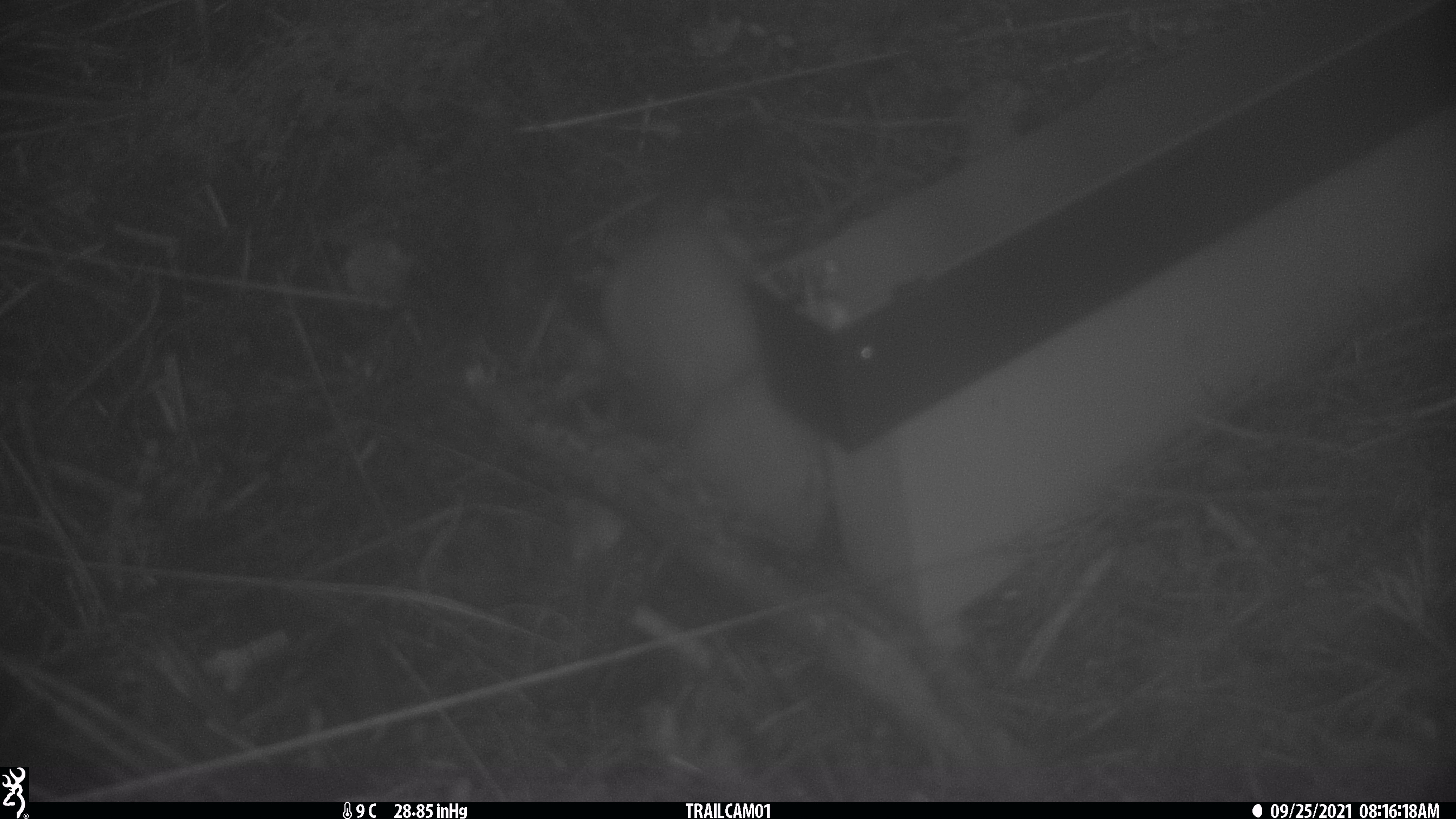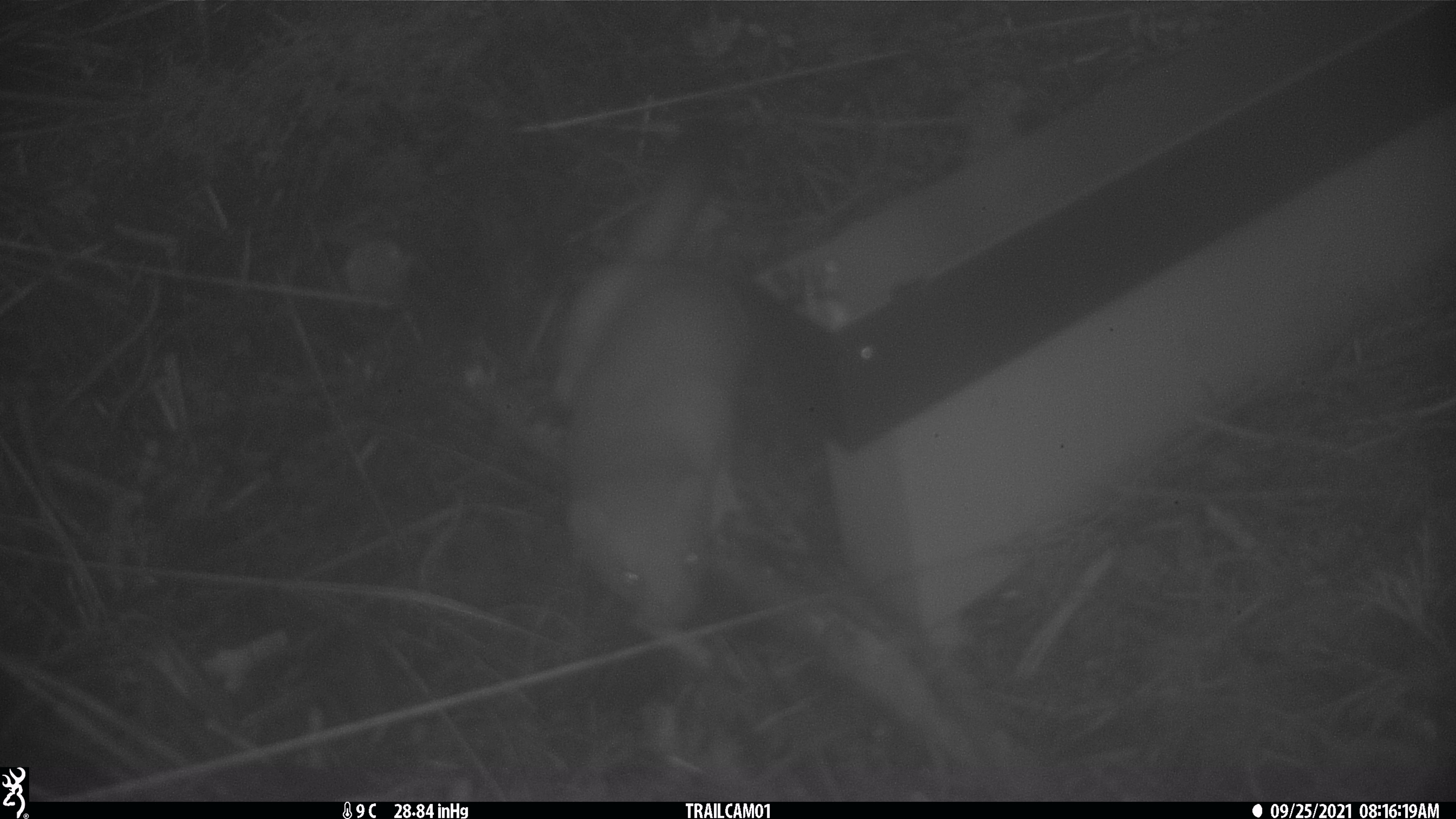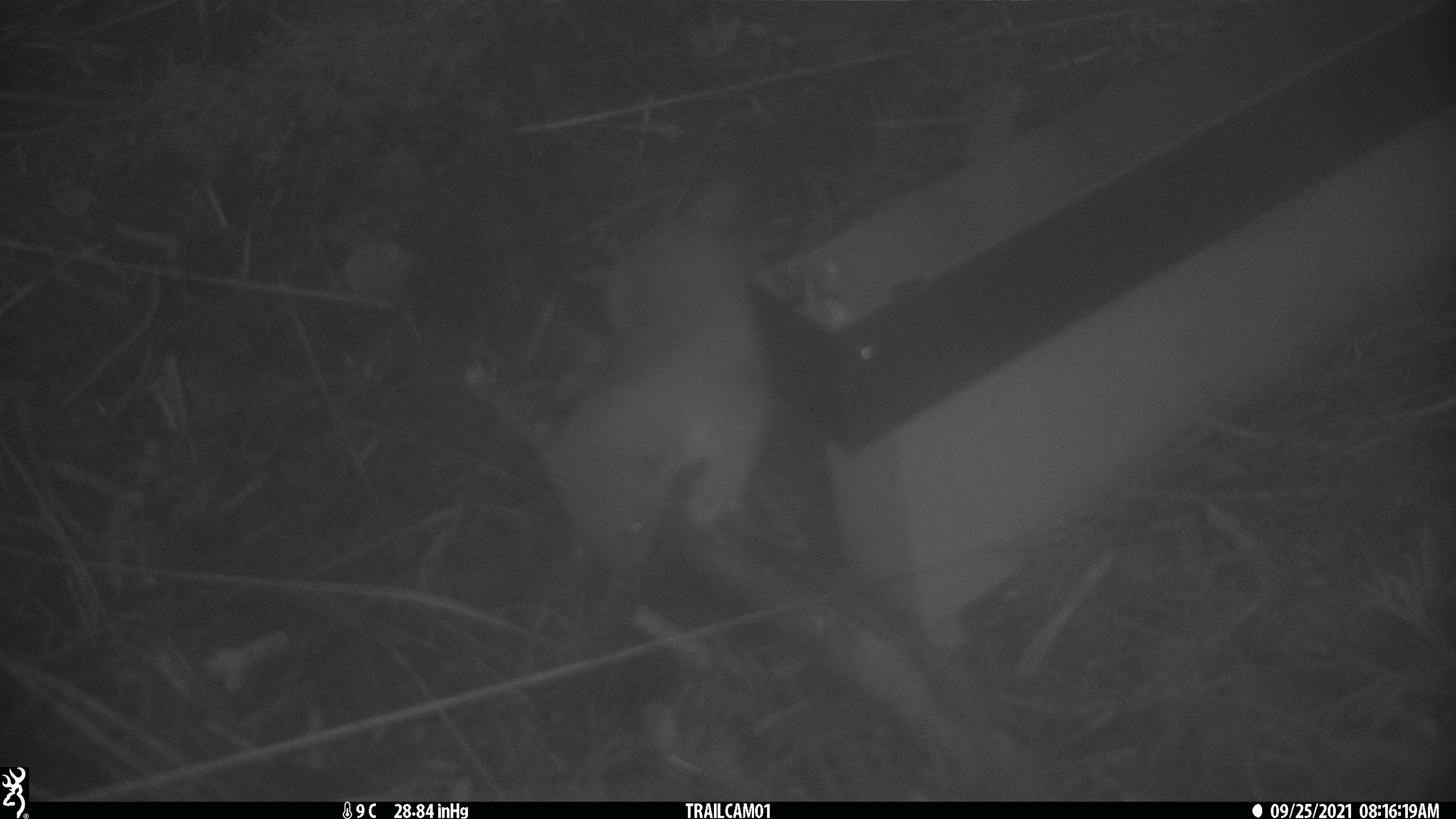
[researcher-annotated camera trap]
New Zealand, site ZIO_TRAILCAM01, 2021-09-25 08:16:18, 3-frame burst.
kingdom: Animalia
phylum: Chordata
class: Mammalia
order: Carnivora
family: Mustelidae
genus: Mustela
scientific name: Mustela erminea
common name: stoat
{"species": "stoat (Mustela erminea)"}